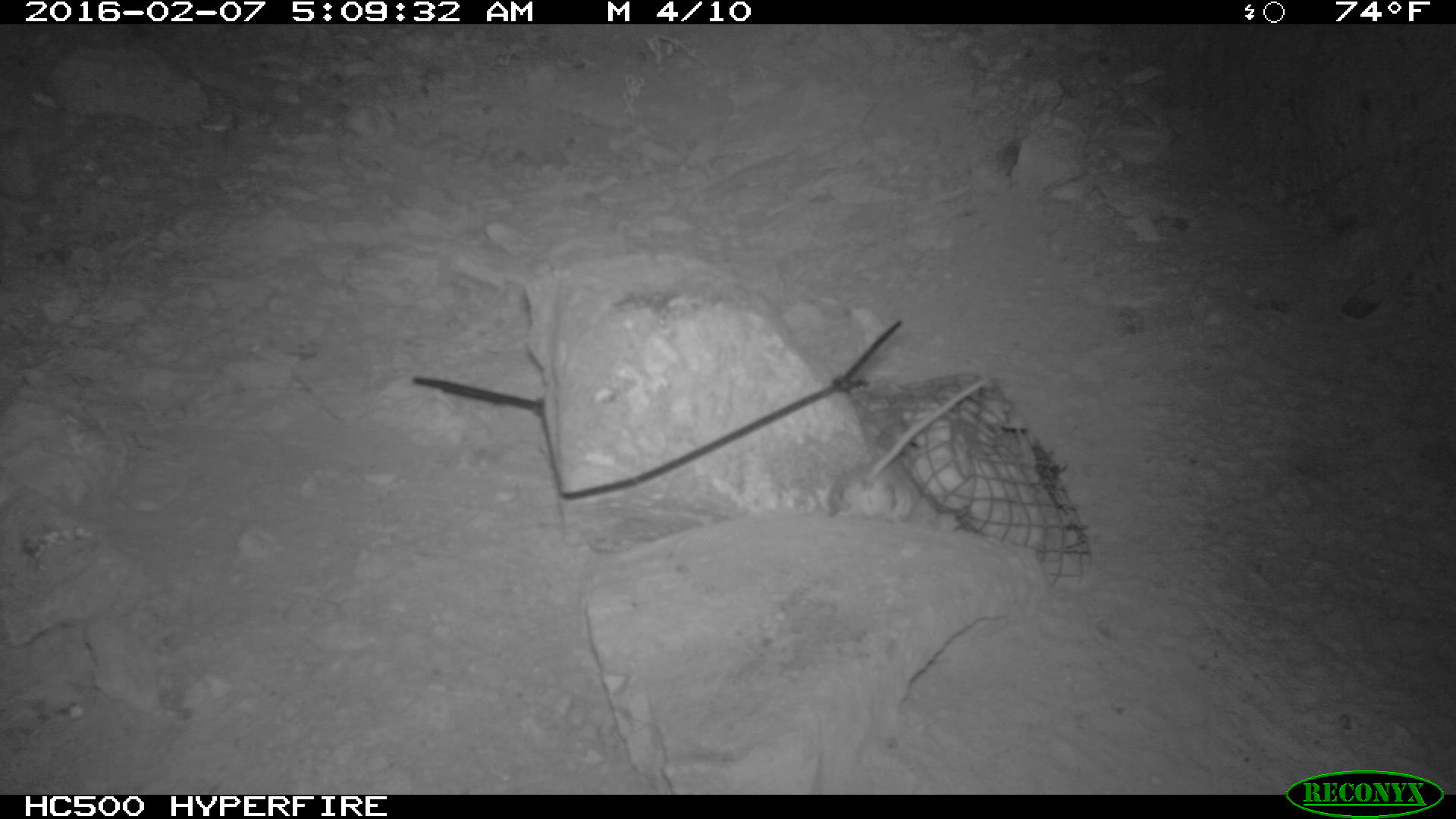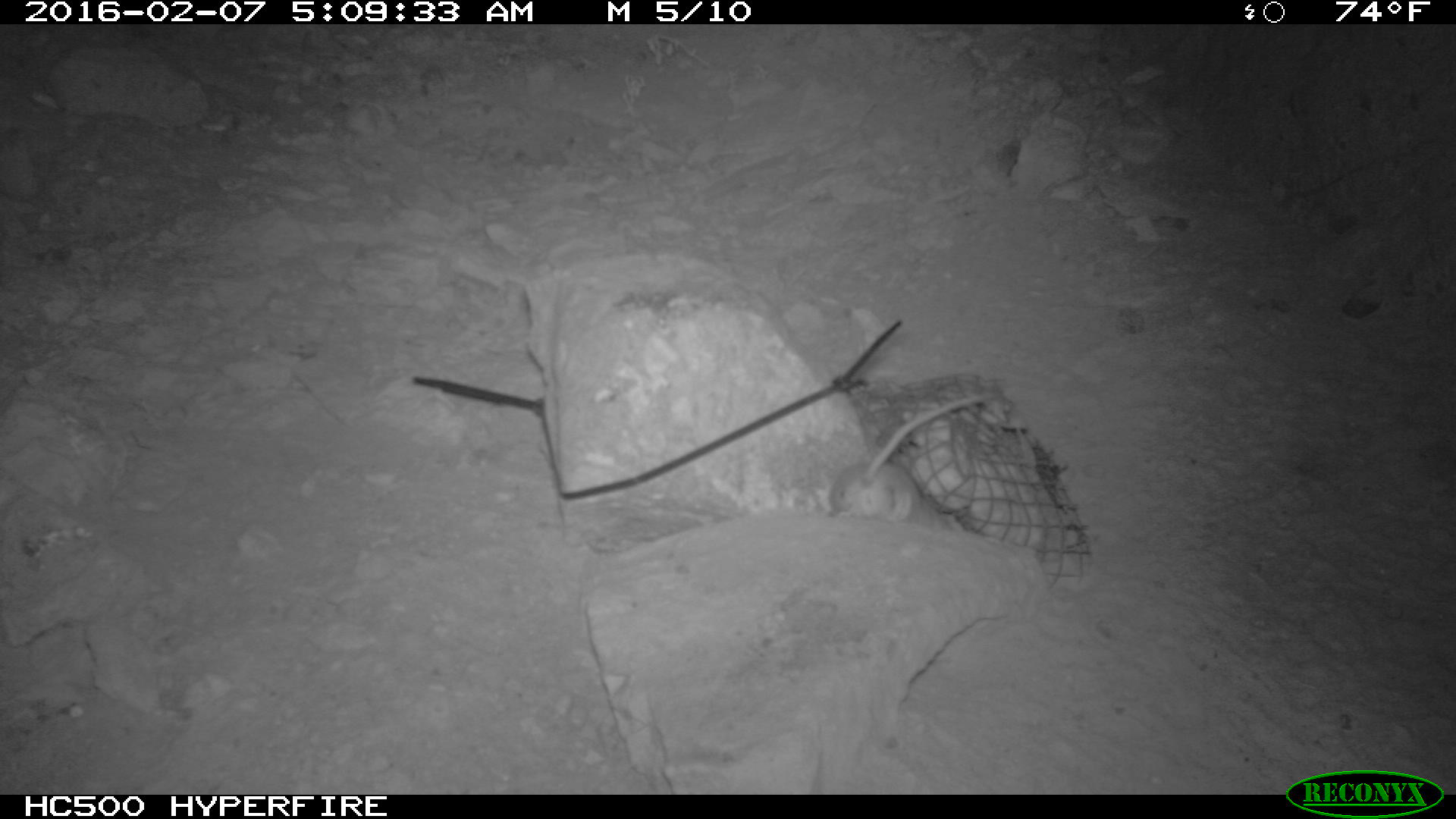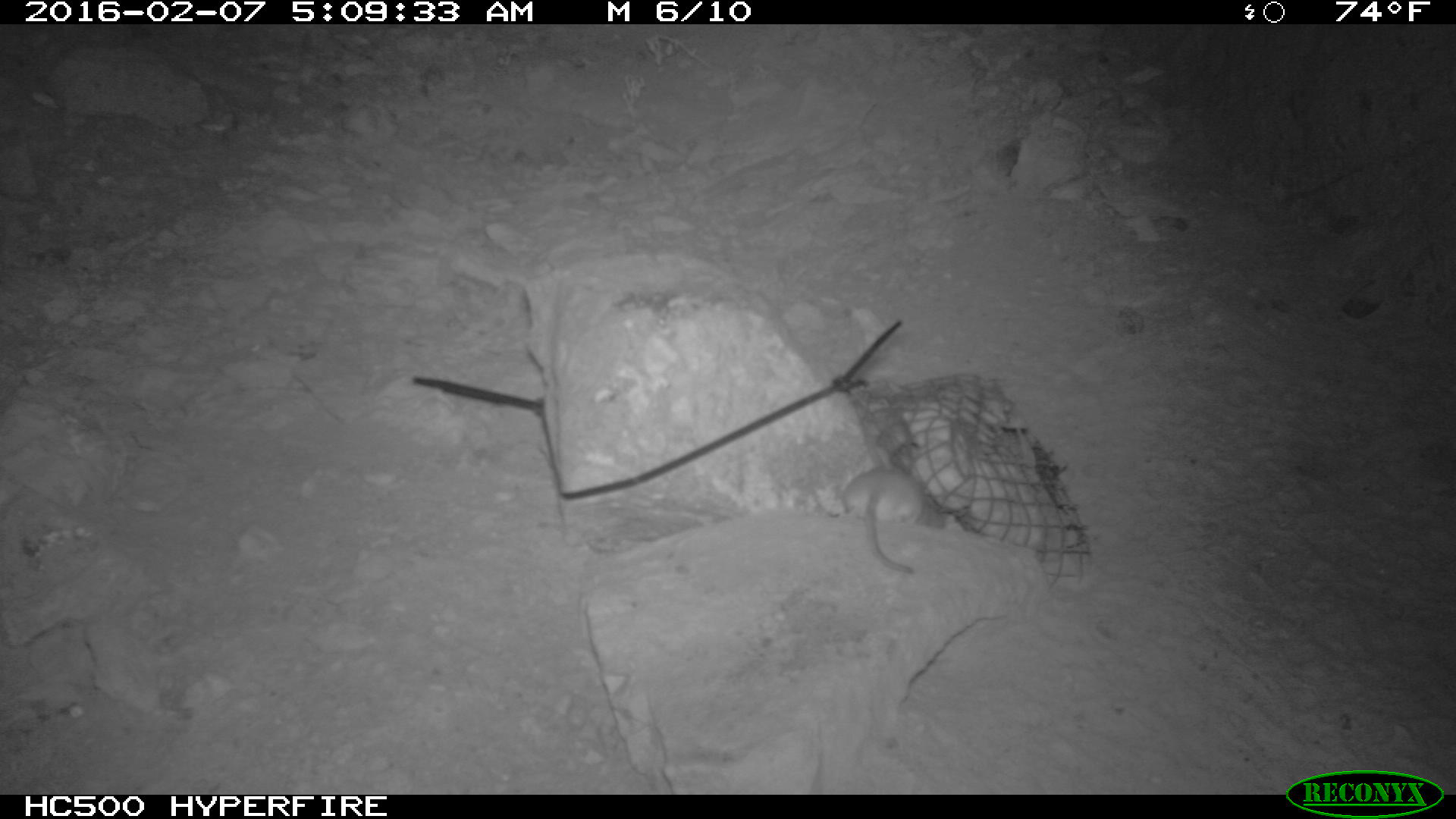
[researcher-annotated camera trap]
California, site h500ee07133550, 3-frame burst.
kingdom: Animalia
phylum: Chordata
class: Mammalia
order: Rodentia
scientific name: Rodentia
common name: rodent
Rodent (Rodentia).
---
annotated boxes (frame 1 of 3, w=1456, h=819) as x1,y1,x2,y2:
rodent: 825,379,984,526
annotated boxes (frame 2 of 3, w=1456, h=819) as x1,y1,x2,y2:
rodent: 825,394,987,529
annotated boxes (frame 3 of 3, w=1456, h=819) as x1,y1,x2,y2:
rodent: 841,466,949,573